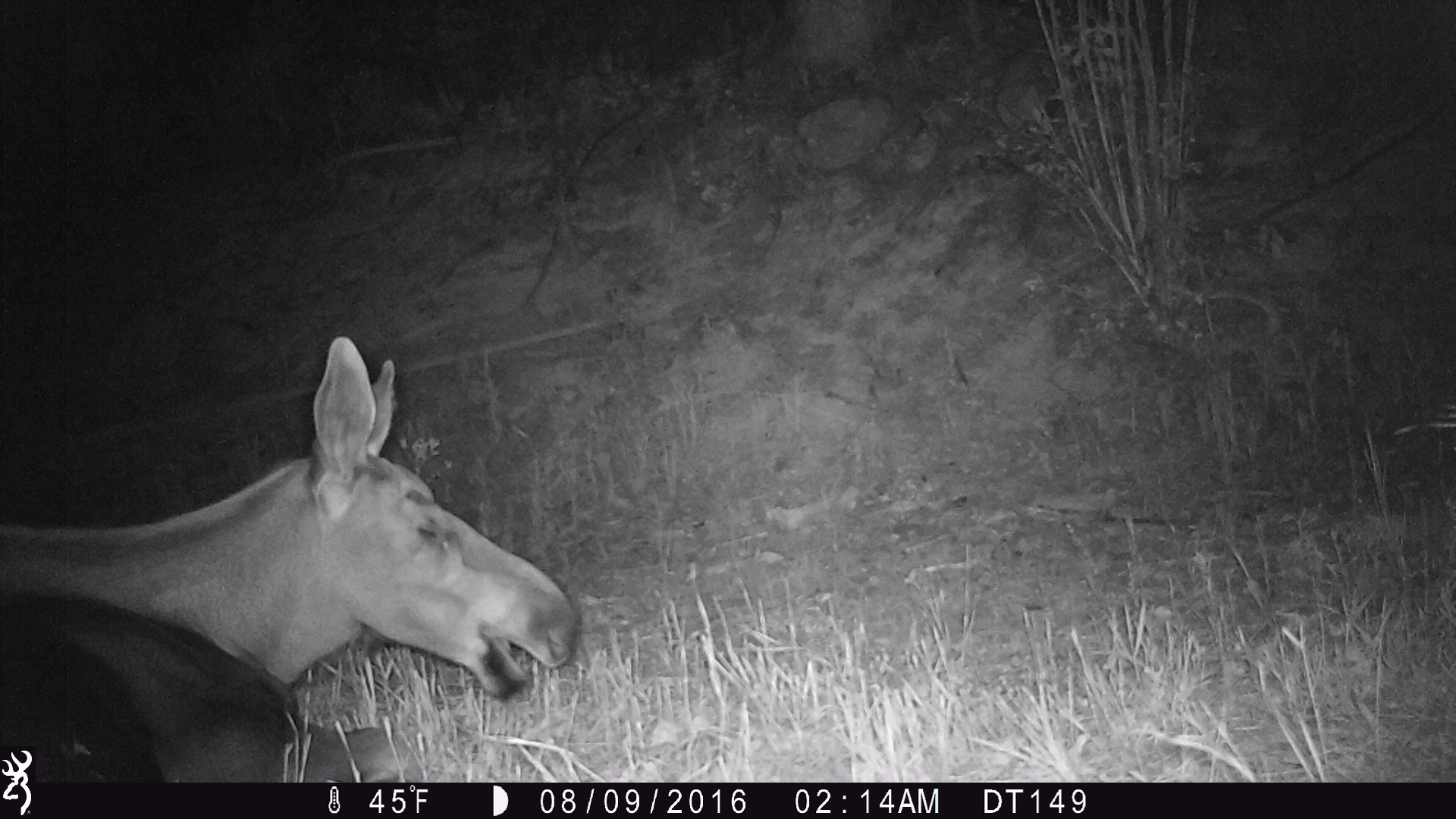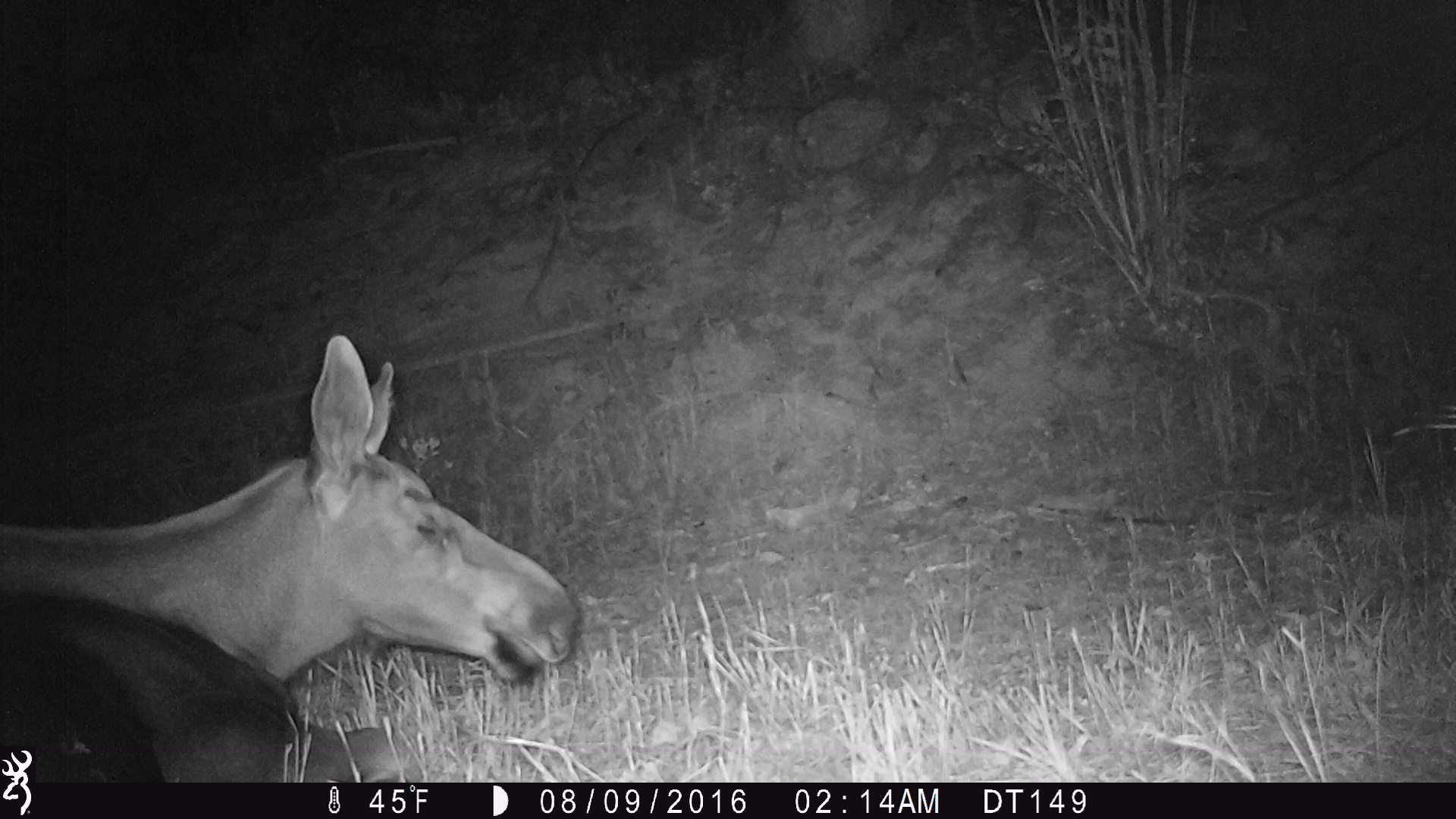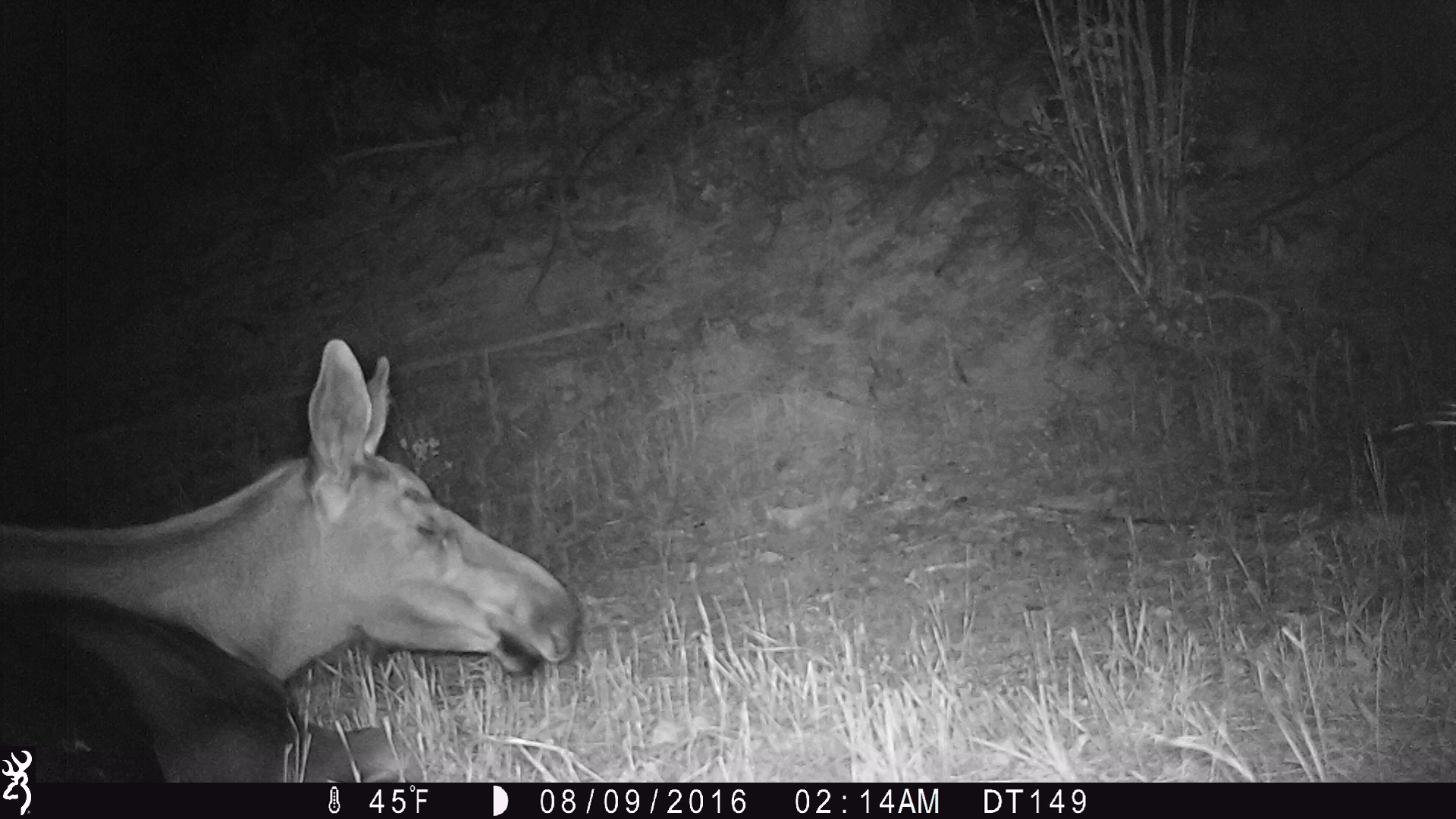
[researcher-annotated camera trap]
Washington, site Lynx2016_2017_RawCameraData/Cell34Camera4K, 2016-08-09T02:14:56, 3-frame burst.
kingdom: Animalia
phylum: Chordata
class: Mammalia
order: Artiodactyla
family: Cervidae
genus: Alces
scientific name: Alces alces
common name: moose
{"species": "Alces alces (moose)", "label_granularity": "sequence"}